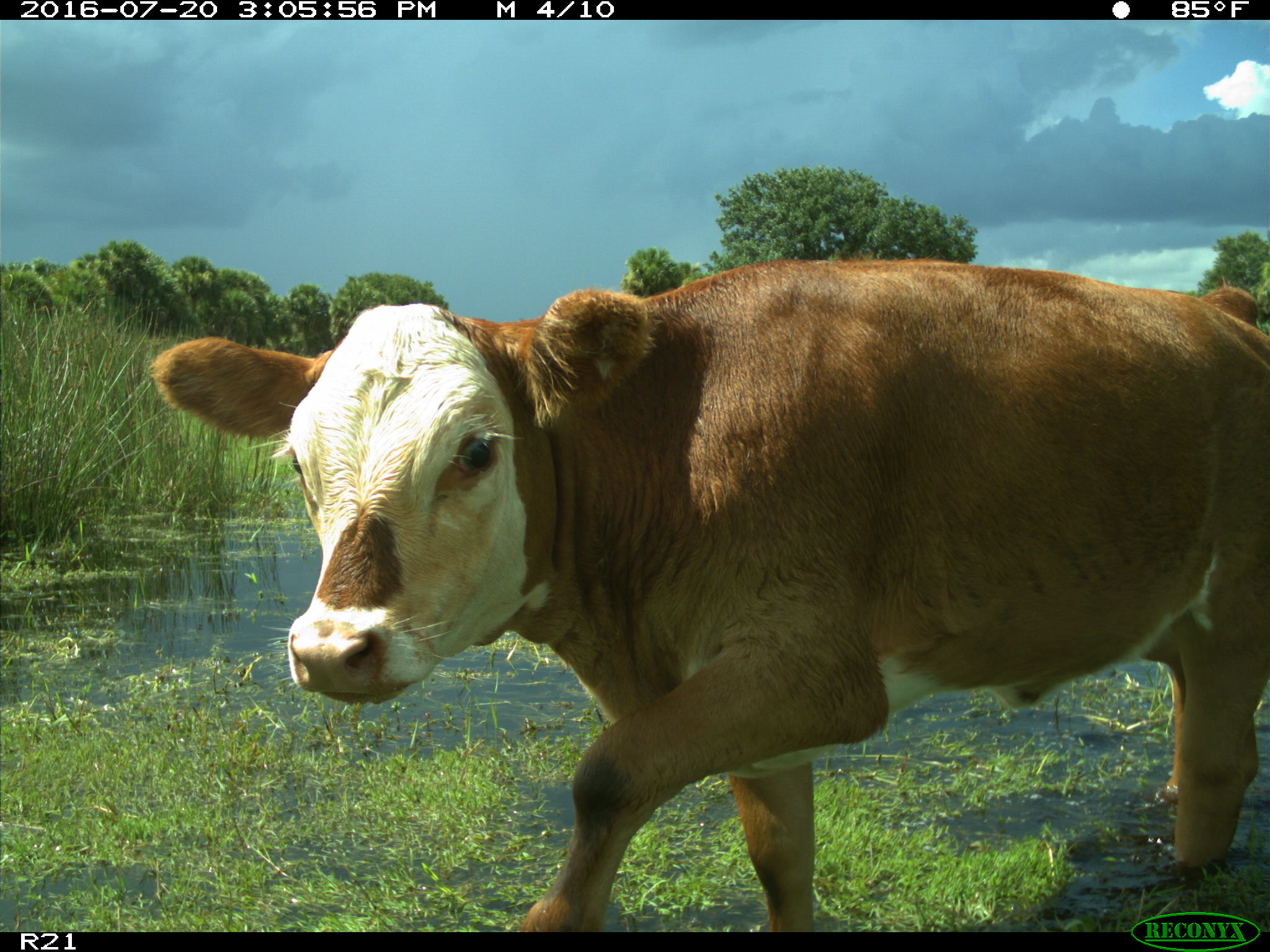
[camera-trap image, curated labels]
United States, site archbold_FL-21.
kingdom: Animalia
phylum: Chordata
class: Mammalia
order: Artiodactyla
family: Bovidae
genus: Bos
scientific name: Bos taurus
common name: domestic cow